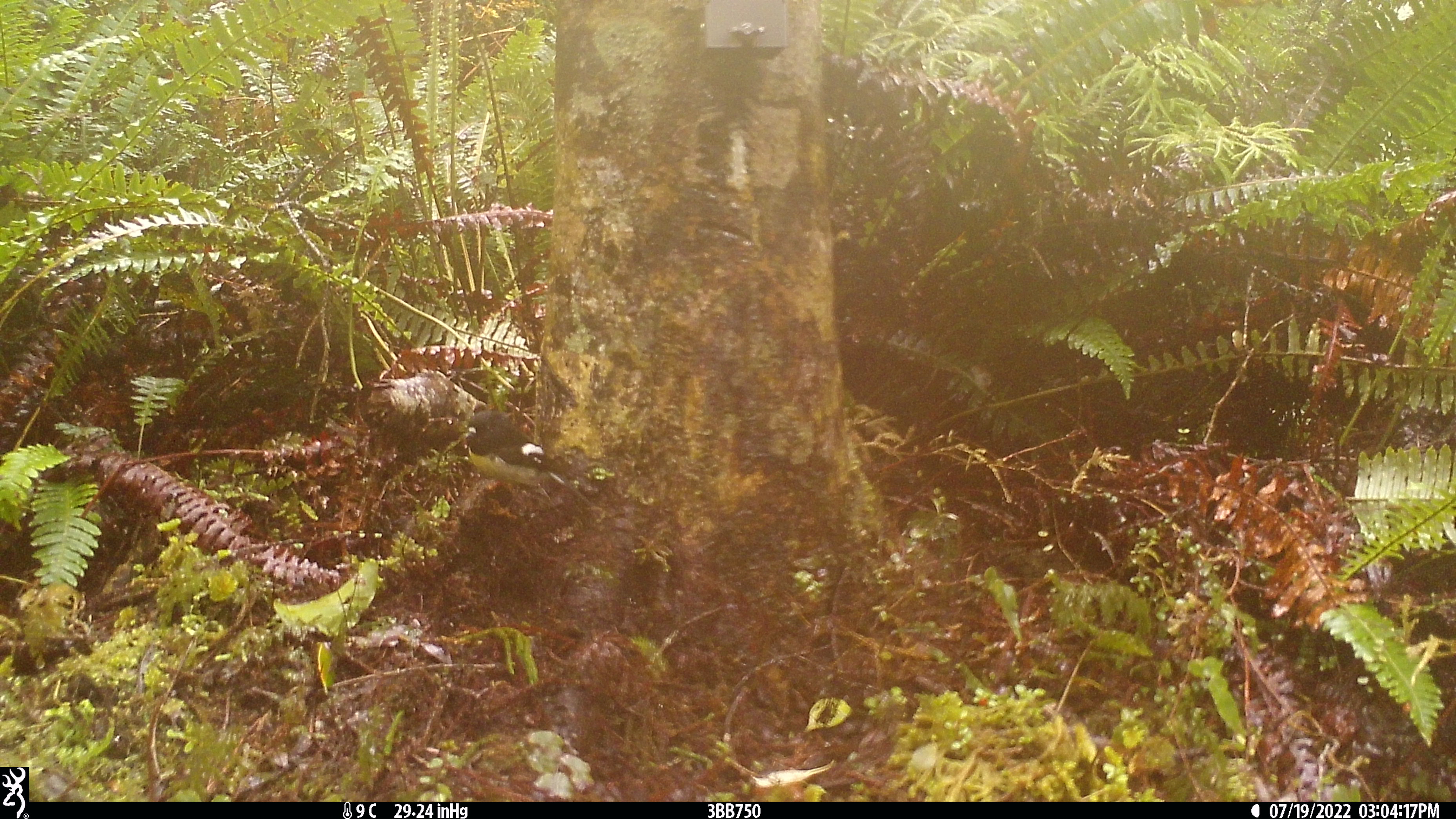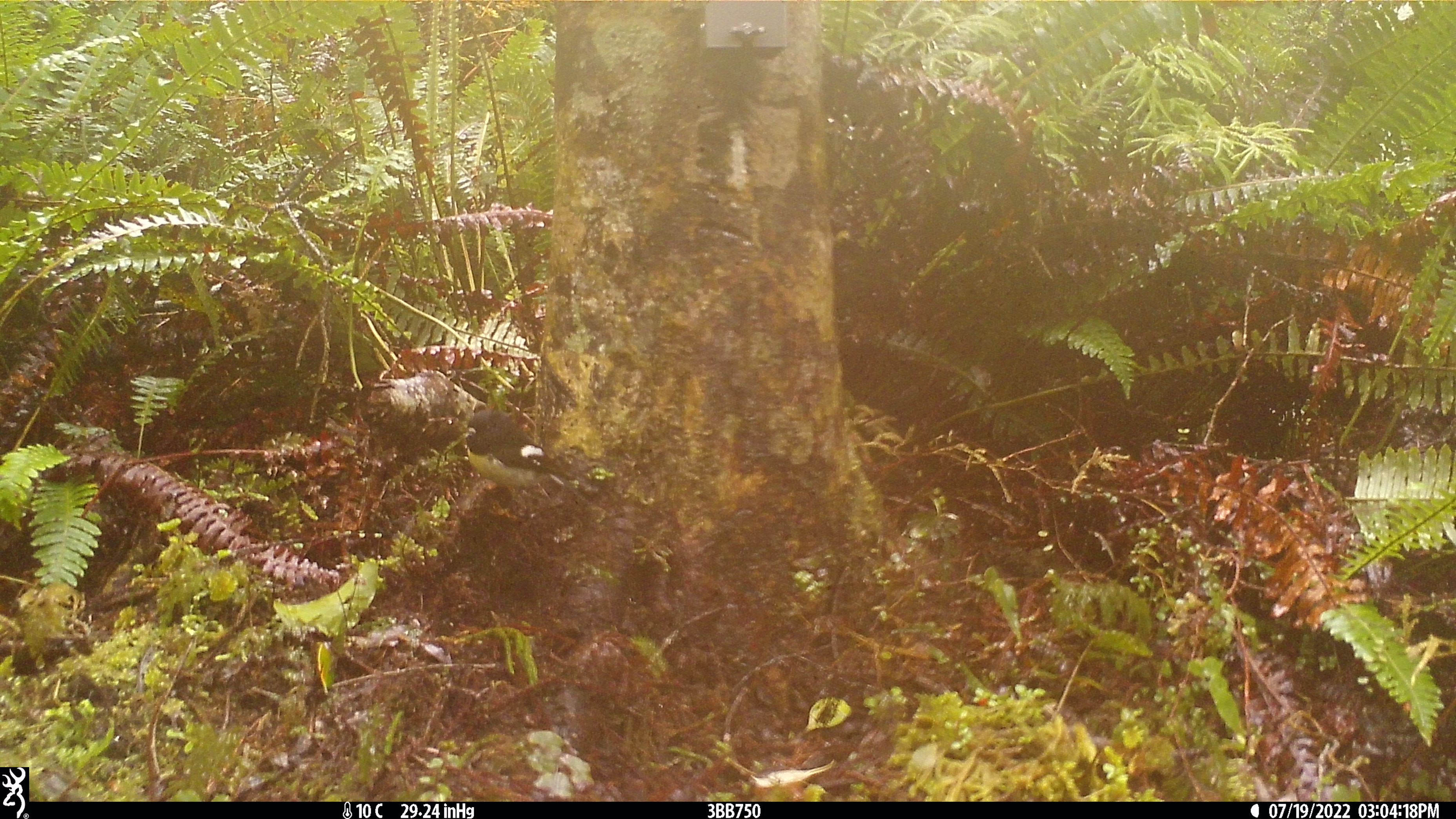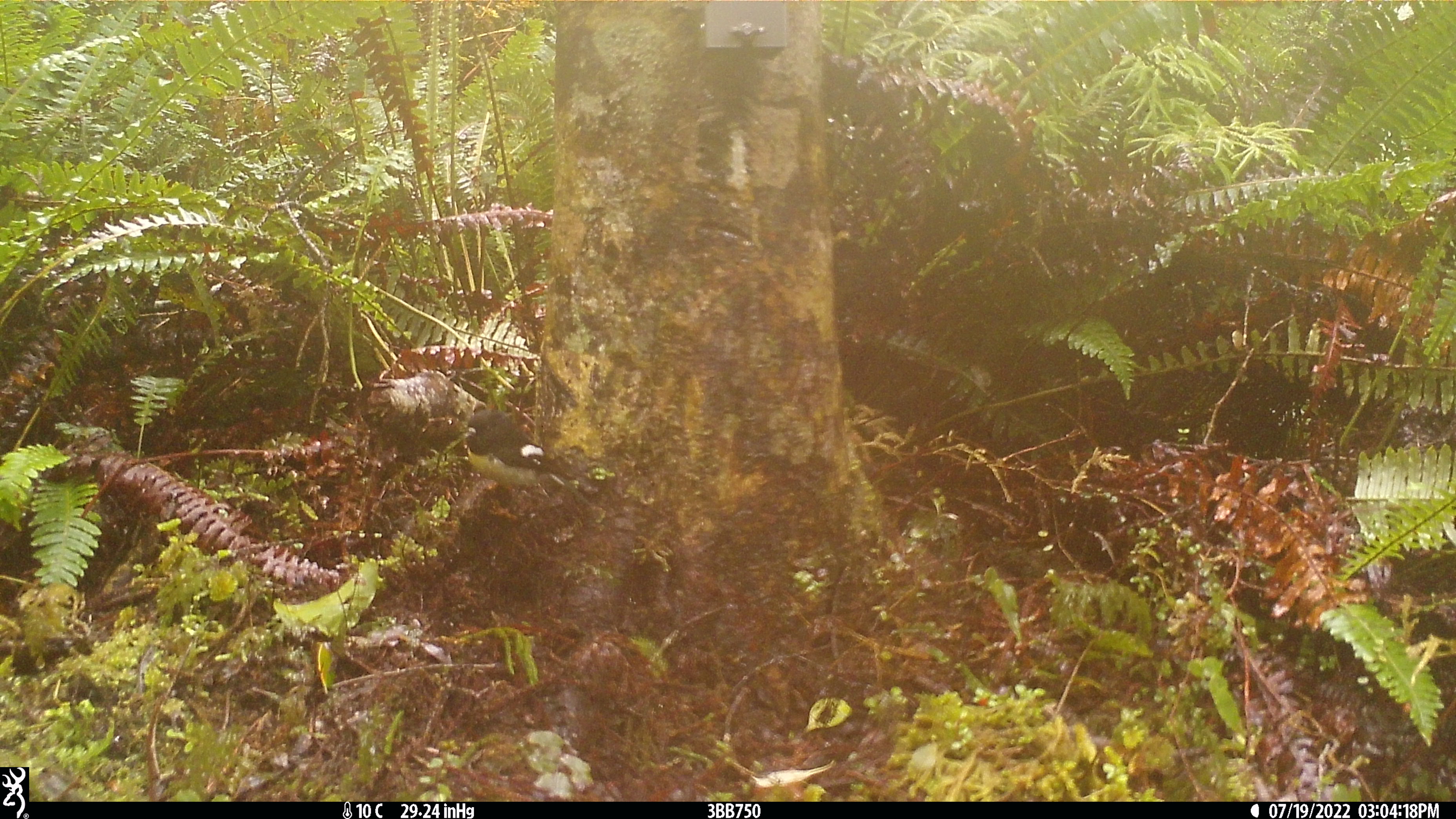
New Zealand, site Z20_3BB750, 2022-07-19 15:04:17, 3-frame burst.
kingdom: Animalia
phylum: Chordata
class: Aves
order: Passeriformes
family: Petroicidae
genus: Petroica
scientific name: Petroica macrocephala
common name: tomtit